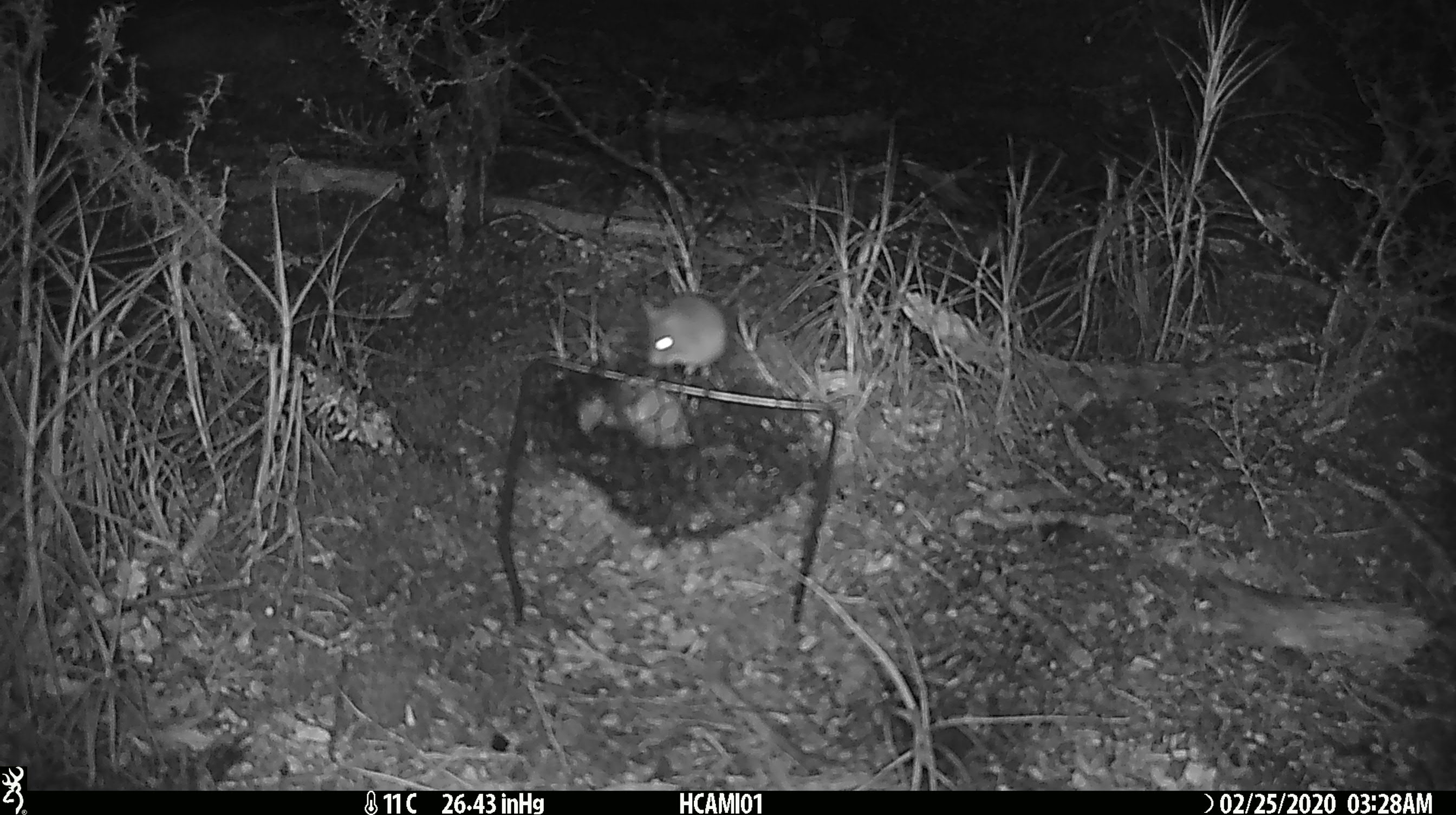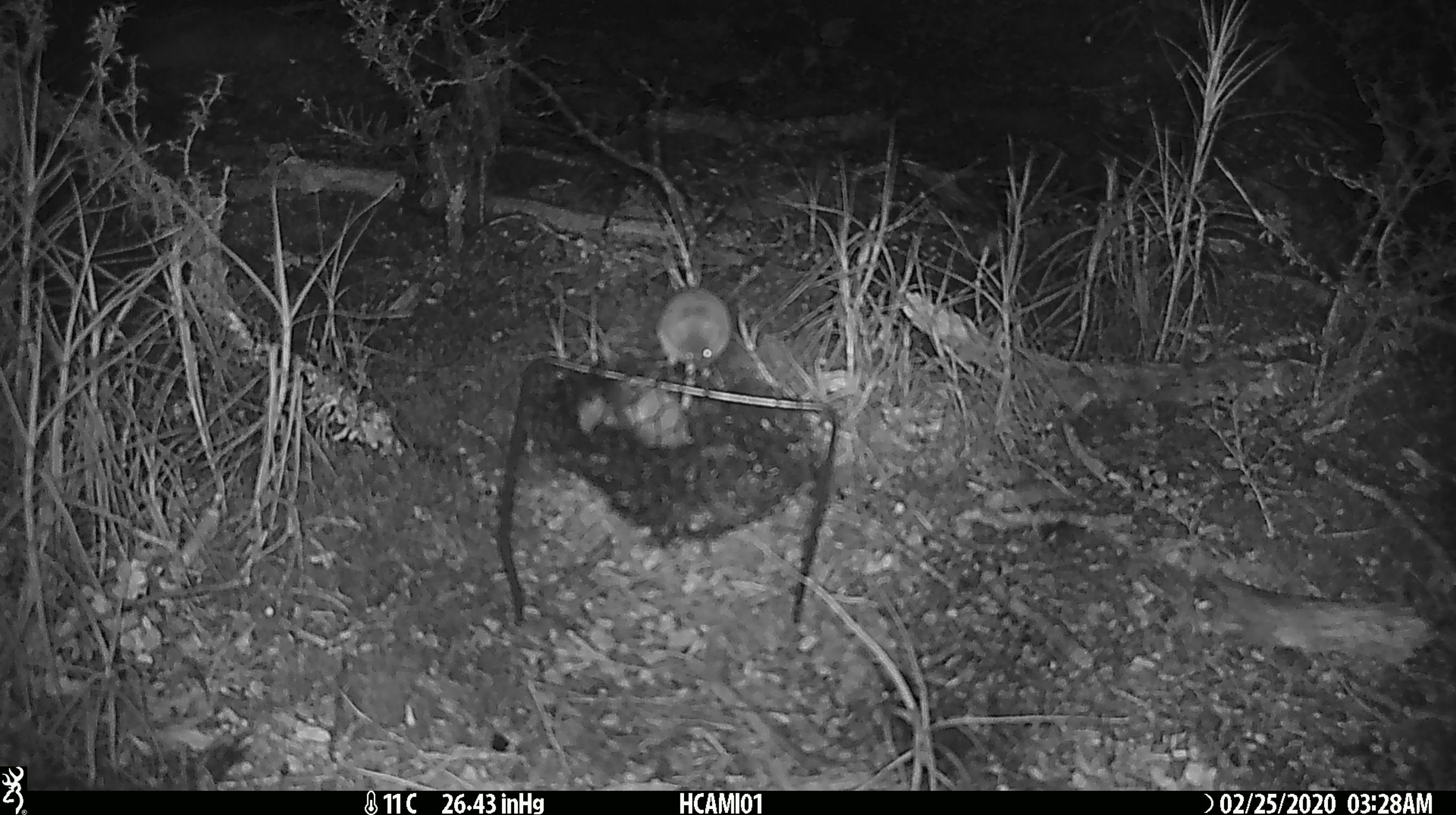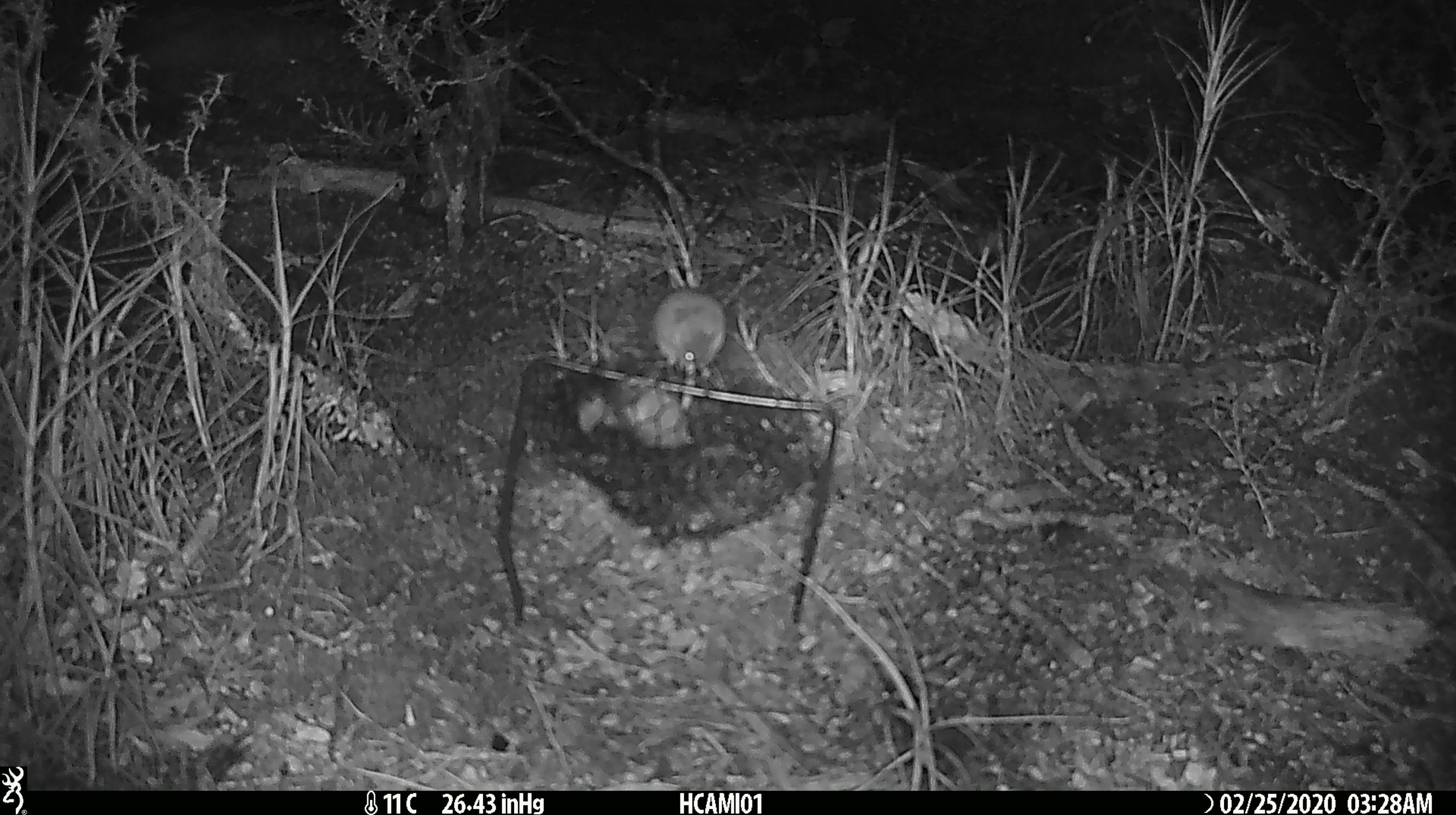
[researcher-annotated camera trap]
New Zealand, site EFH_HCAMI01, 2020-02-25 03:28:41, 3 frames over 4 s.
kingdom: Animalia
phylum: Chordata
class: Mammalia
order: Rodentia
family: Muridae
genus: Mus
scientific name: Mus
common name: mouse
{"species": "mouse (Mus)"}